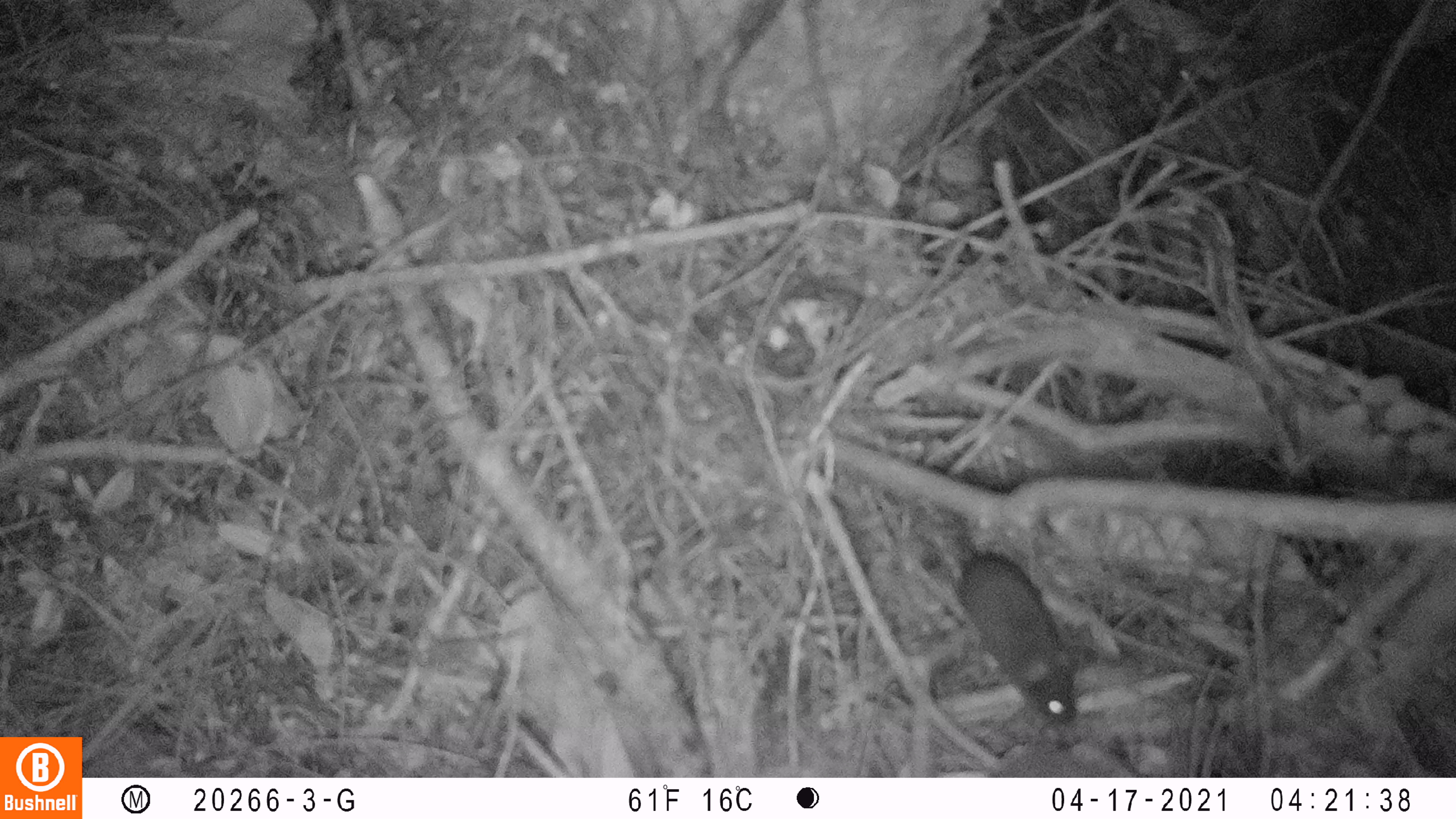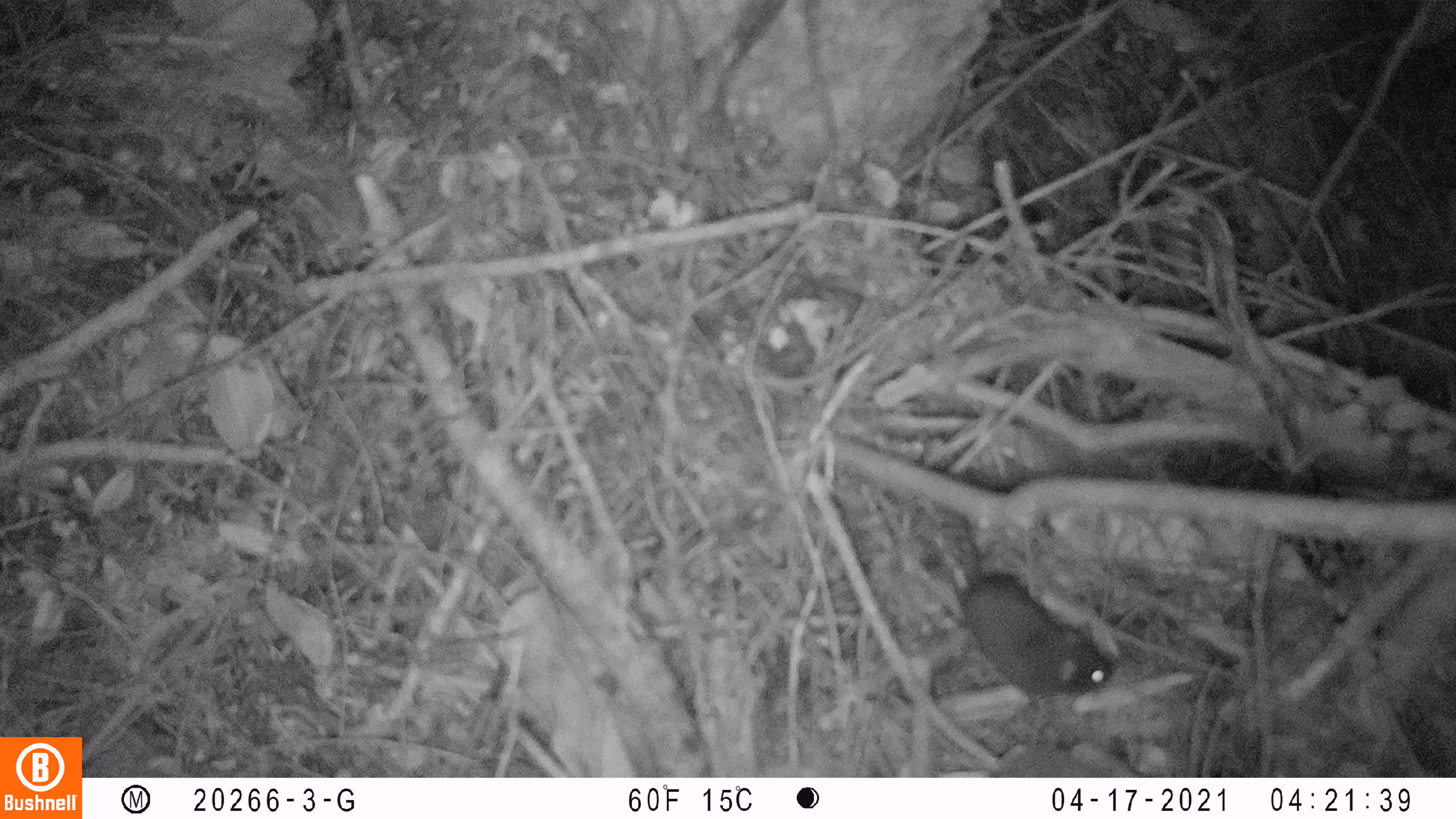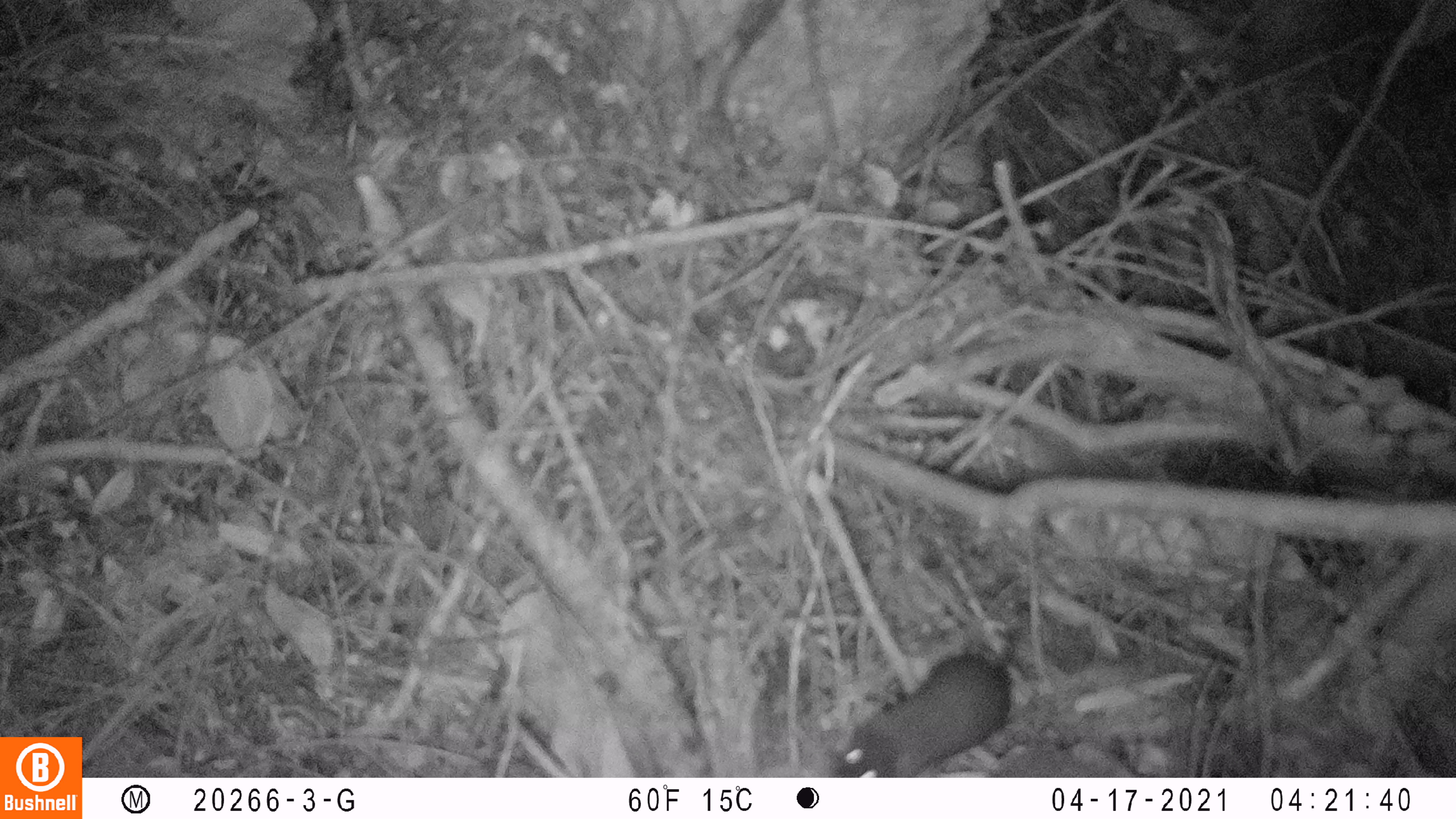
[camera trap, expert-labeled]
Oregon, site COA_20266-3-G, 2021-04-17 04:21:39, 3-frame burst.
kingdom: Animalia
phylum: Chordata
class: Mammalia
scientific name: Mammalia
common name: small mammal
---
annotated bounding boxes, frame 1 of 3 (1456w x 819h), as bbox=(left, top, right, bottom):
small mammal: bbox=(837, 455, 1148, 741)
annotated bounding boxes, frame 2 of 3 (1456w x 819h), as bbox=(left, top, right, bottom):
small mammal: bbox=(856, 456, 1144, 733)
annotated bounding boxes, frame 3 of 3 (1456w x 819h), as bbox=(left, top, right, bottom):
small mammal: bbox=(819, 563, 1084, 778)